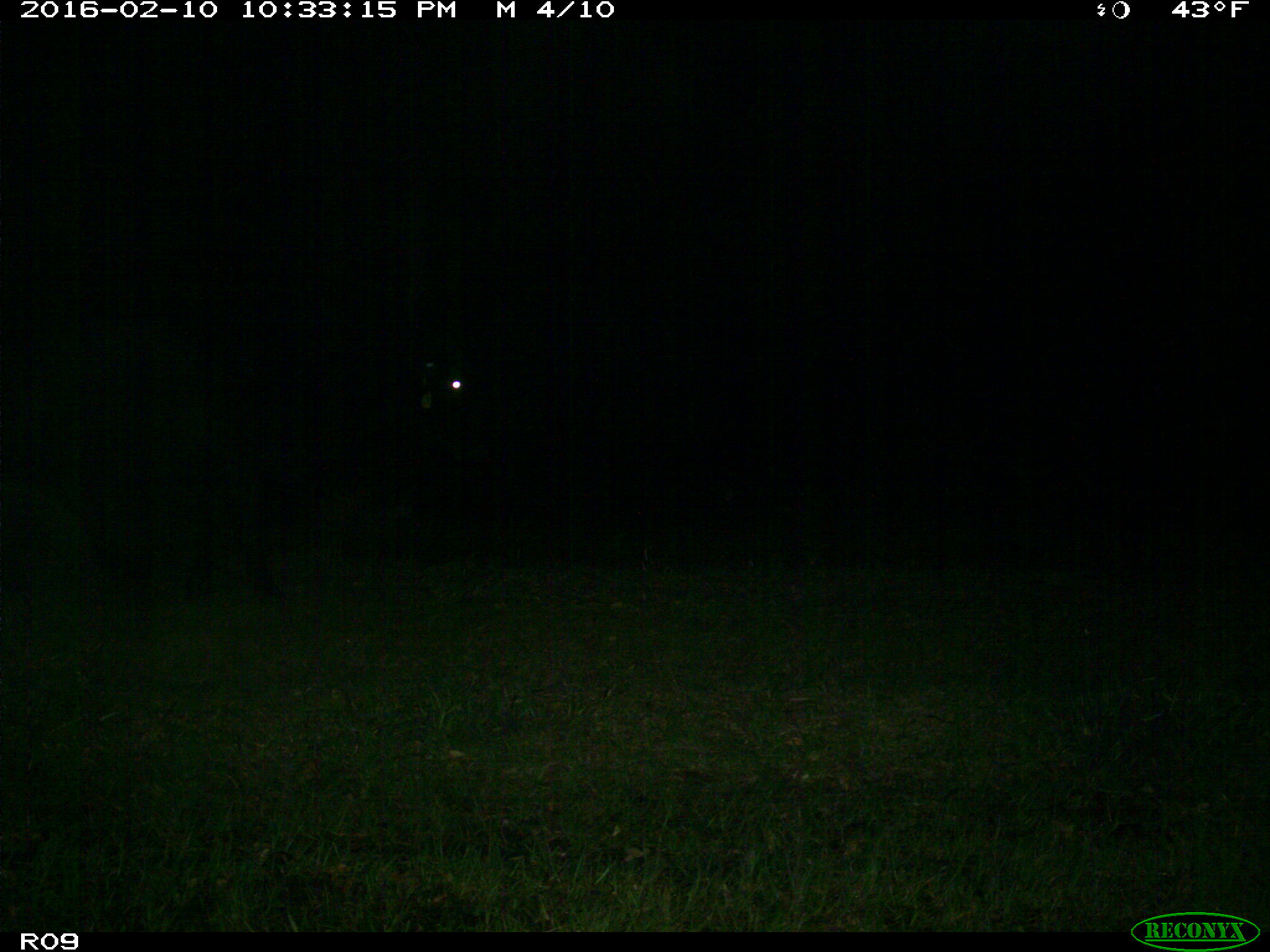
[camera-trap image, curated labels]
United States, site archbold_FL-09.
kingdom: Animalia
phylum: Chordata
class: Mammalia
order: Artiodactyla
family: Bovidae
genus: Bos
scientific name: Bos taurus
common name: domestic cow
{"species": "Bos taurus (domestic cow)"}